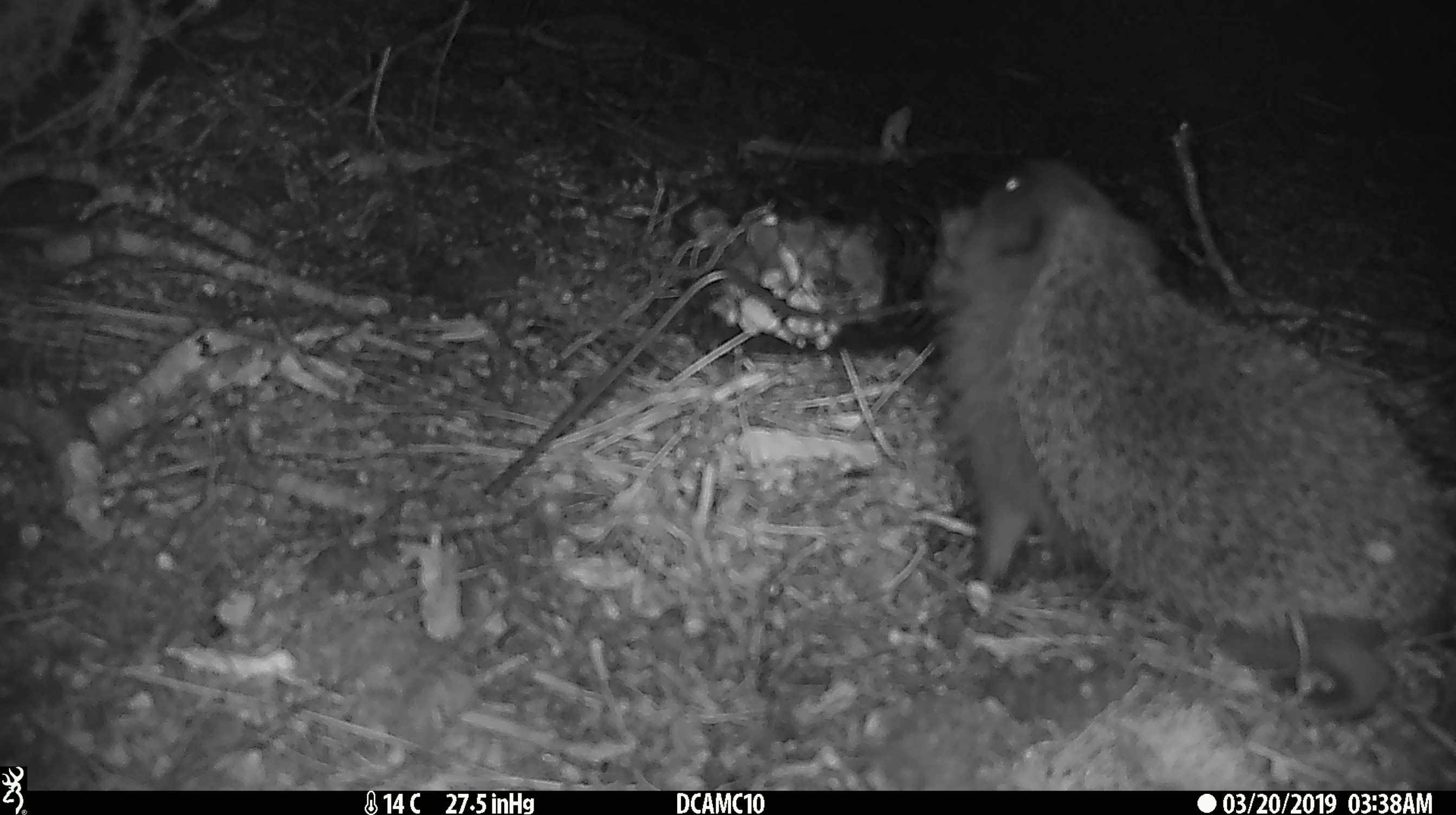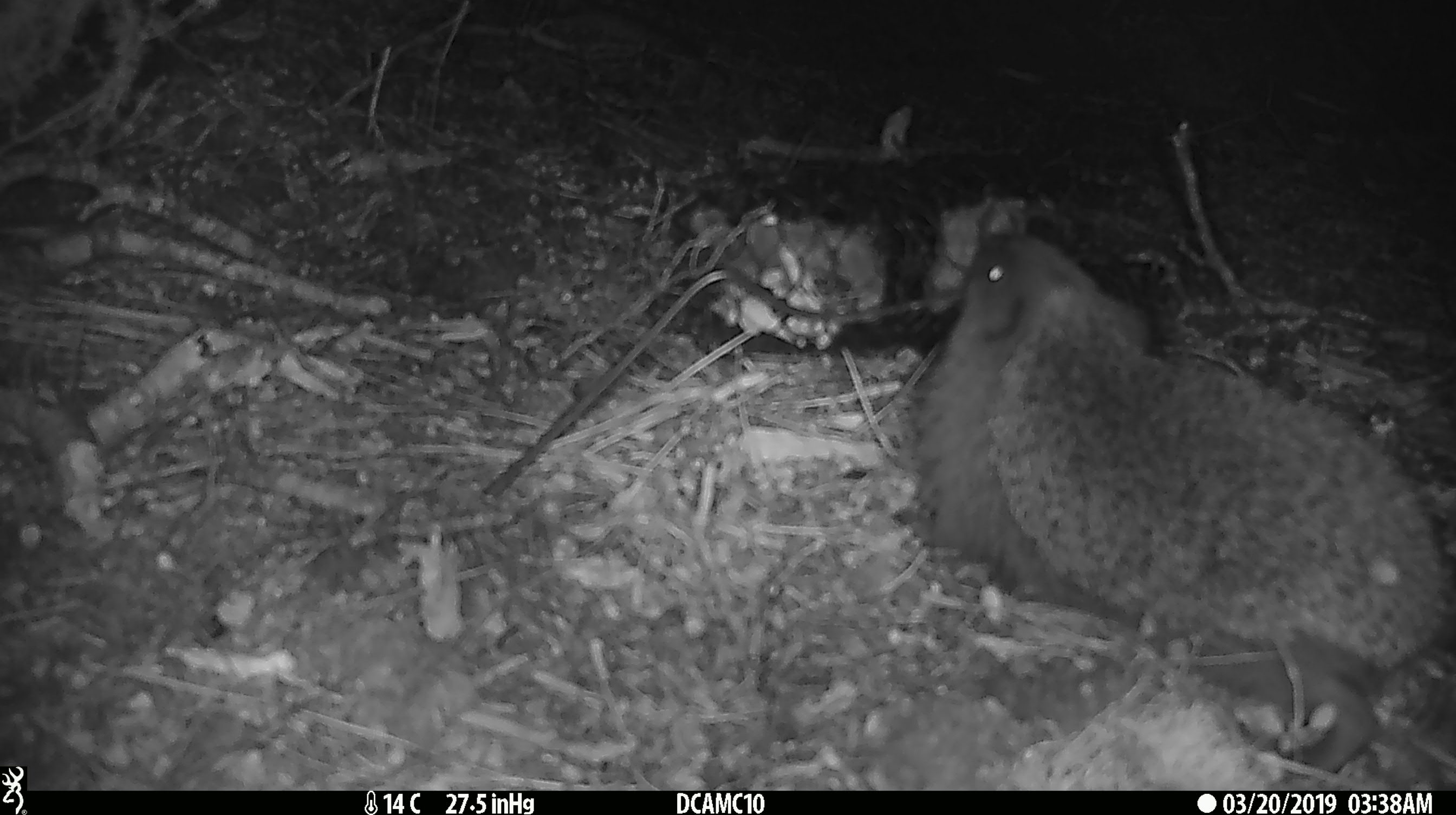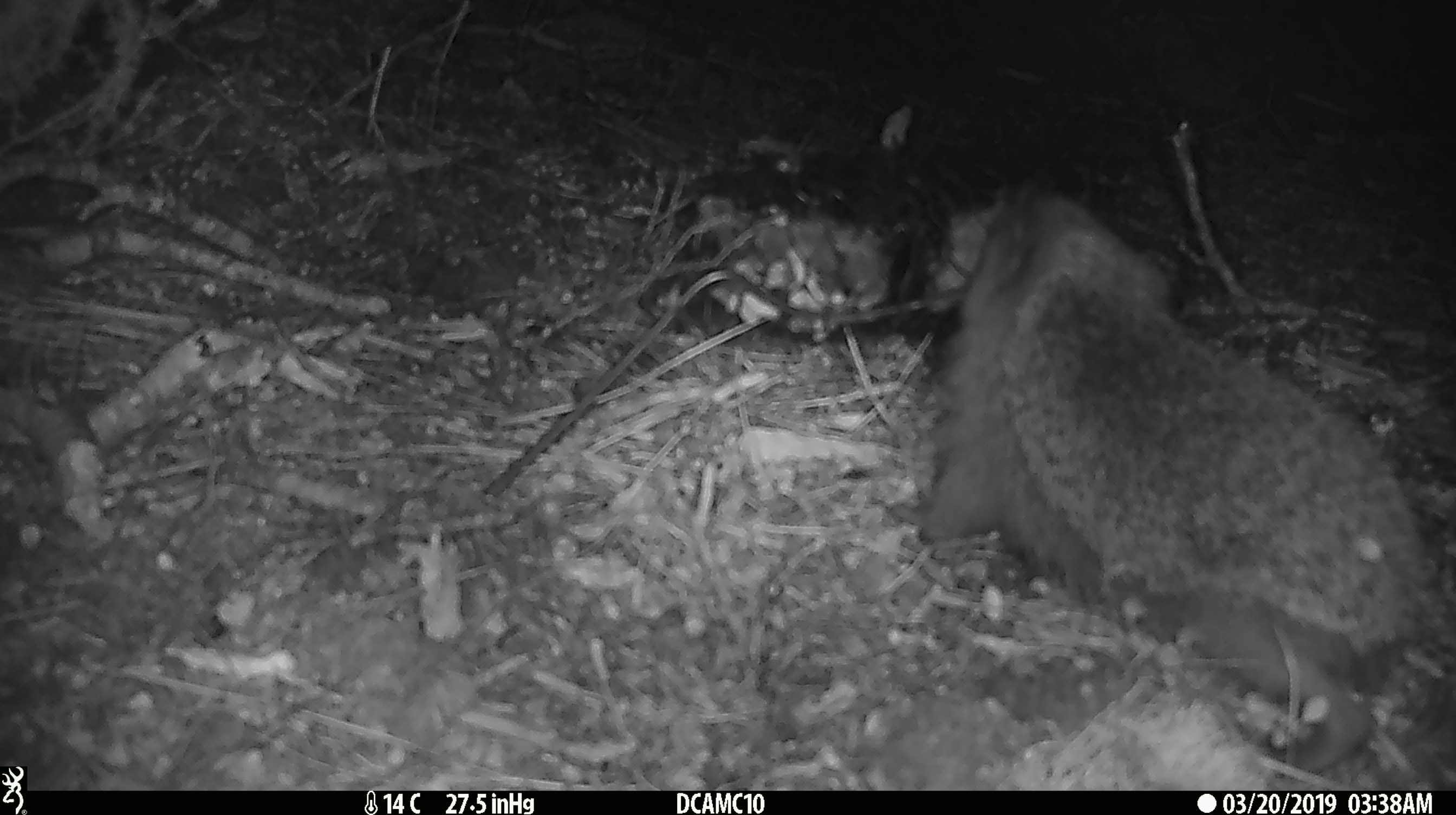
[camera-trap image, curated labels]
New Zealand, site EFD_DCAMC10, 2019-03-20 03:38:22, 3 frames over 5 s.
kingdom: Animalia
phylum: Chordata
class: Mammalia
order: Eulipotyphla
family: Erinaceidae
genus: Erinaceus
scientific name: Erinaceus europaeus europaeus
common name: european hedgehog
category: hedgehog